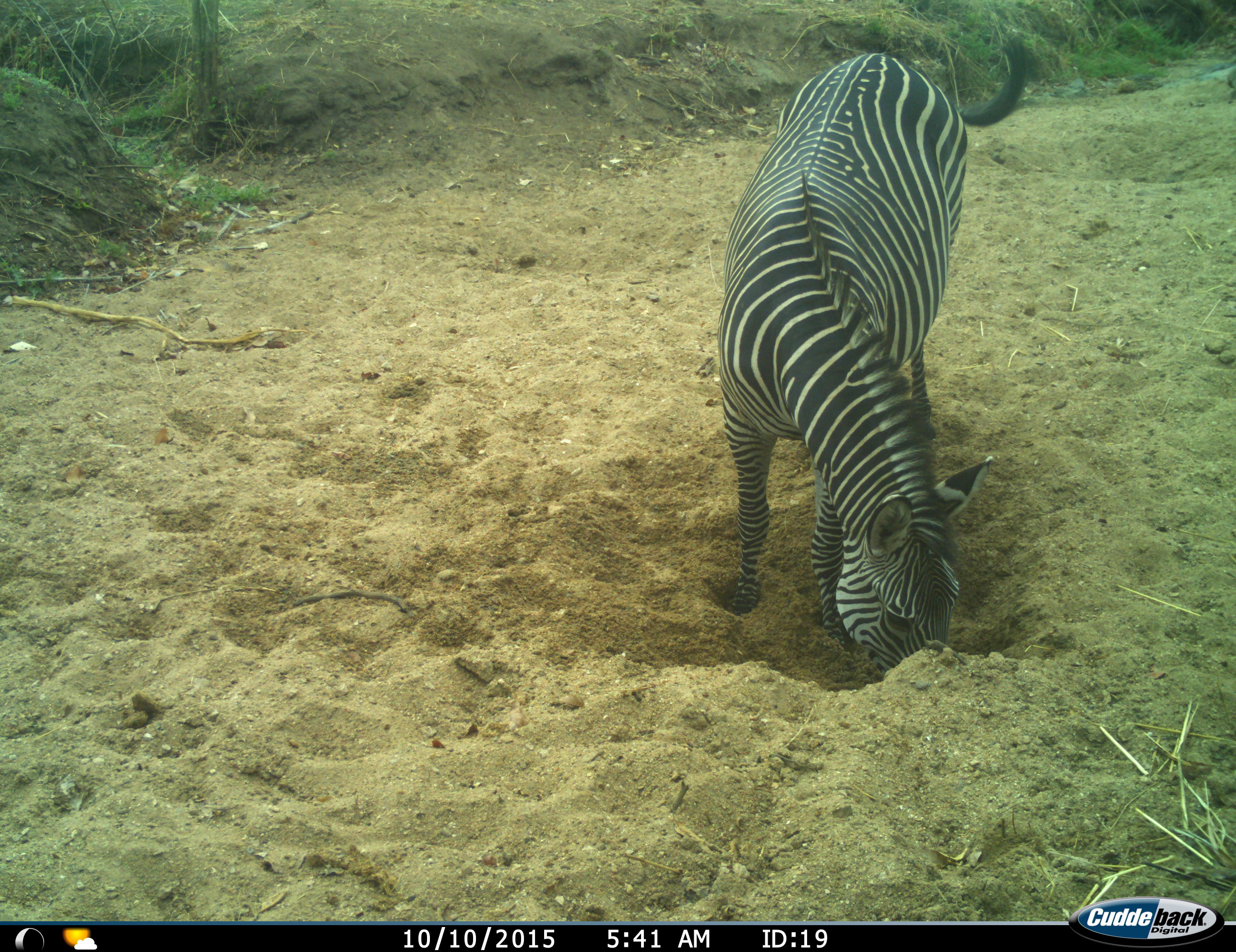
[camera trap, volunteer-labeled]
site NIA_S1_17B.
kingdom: Animalia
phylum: Chordata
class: Mammalia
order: Perissodactyla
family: Equidae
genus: Equus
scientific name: Equus quagga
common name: plains zebra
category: zebraplains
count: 1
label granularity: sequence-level